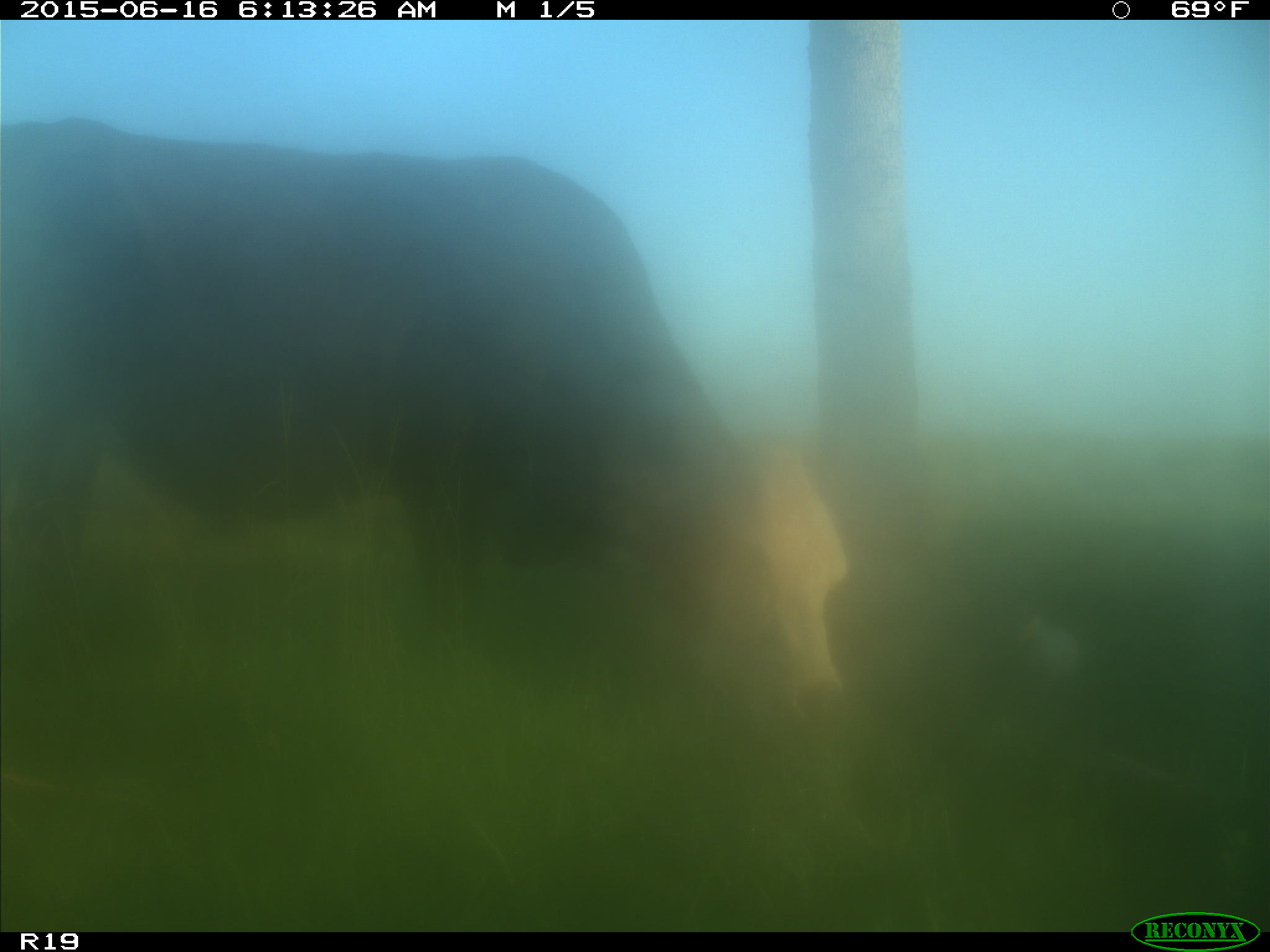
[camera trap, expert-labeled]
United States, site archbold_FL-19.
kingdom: Animalia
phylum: Chordata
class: Mammalia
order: Artiodactyla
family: Bovidae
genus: Bos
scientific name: Bos taurus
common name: domestic cow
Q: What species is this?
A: Bos taurus (domestic cow).